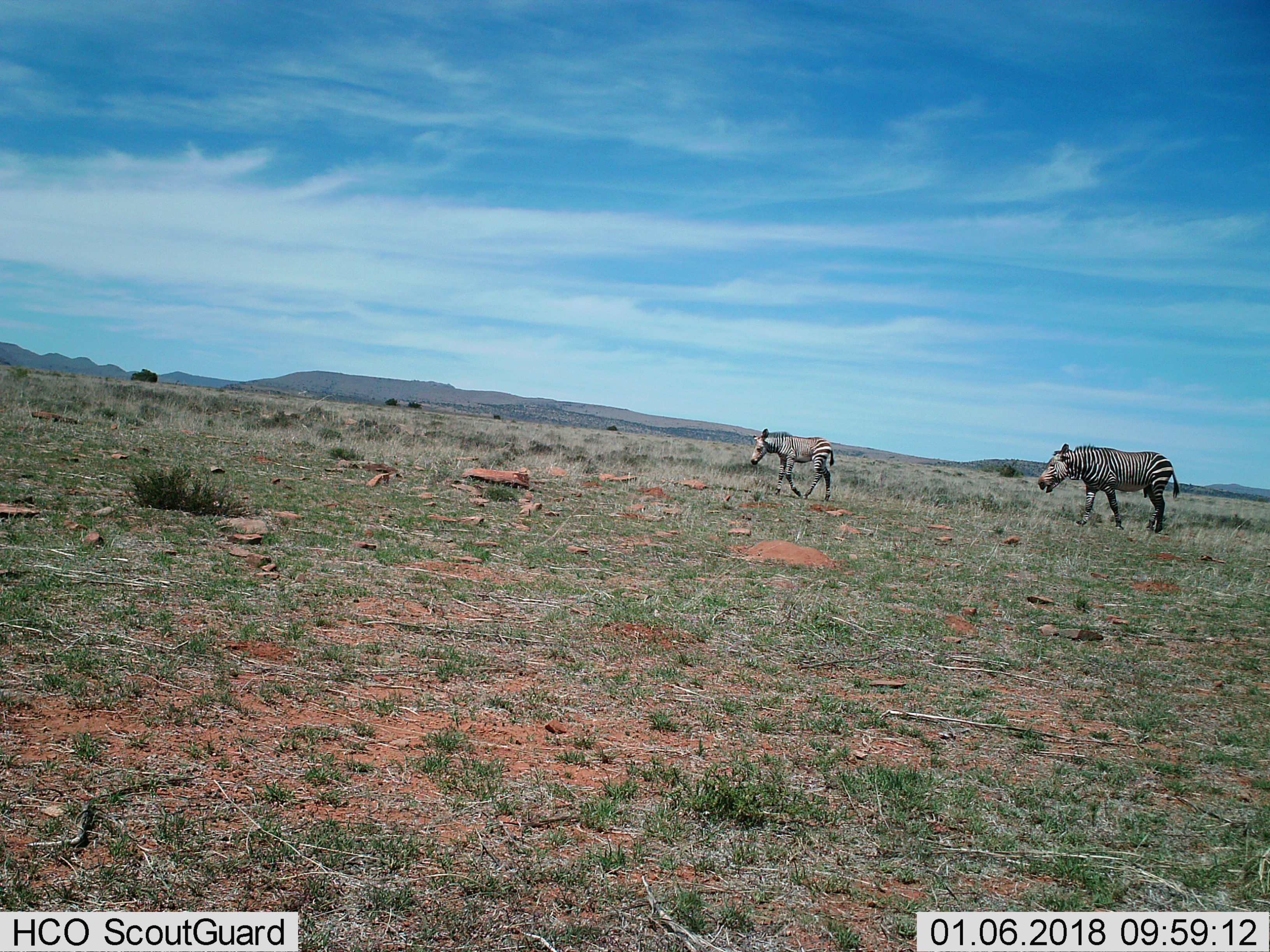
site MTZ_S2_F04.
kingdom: Animalia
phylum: Chordata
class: Mammalia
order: Perissodactyla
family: Equidae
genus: Equus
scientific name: Equus zebra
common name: mountain zebra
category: zebramountain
Zebramountain (mountain zebra) (Equus zebra), count 2. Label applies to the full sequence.